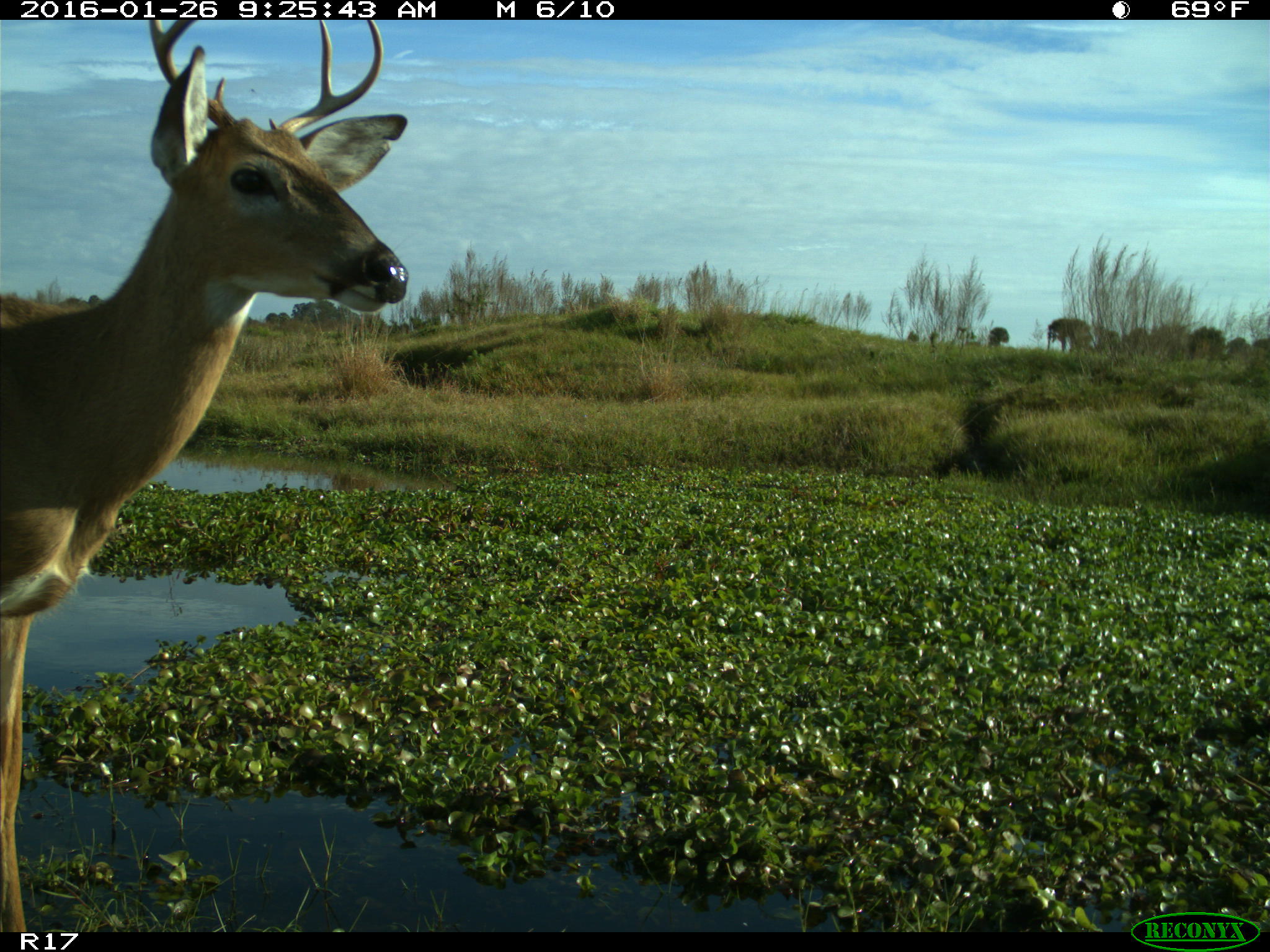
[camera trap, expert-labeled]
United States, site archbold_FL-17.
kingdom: Animalia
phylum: Chordata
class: Mammalia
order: Artiodactyla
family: Cervidae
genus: Odocoileus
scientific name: Odocoileus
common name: deer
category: unidentified deer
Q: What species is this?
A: Unidentified deer (deer) (Odocoileus).